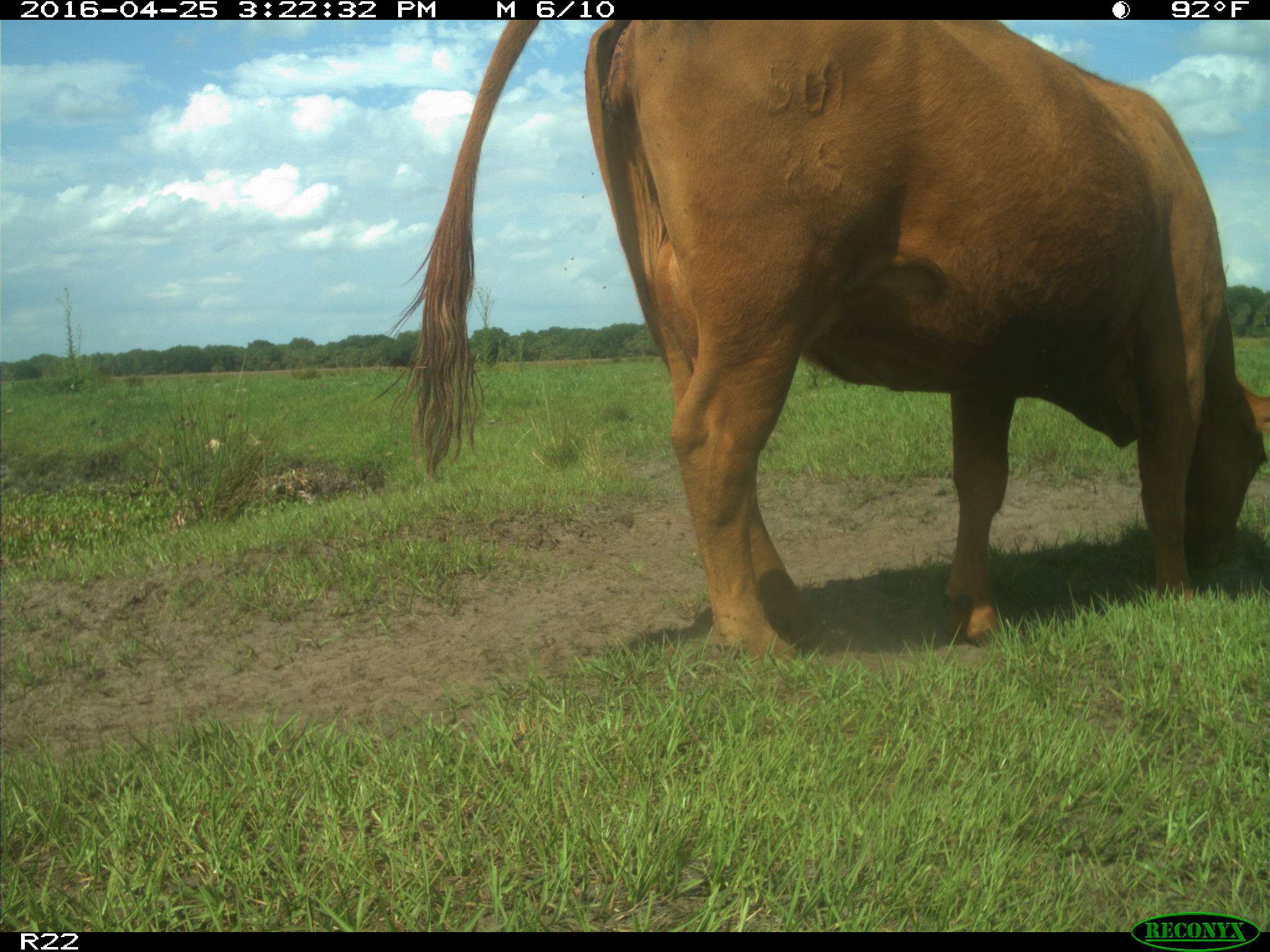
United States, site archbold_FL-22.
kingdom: Animalia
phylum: Chordata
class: Mammalia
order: Artiodactyla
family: Bovidae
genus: Bos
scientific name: Bos taurus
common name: domestic cow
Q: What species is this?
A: Bos taurus (domestic cow).